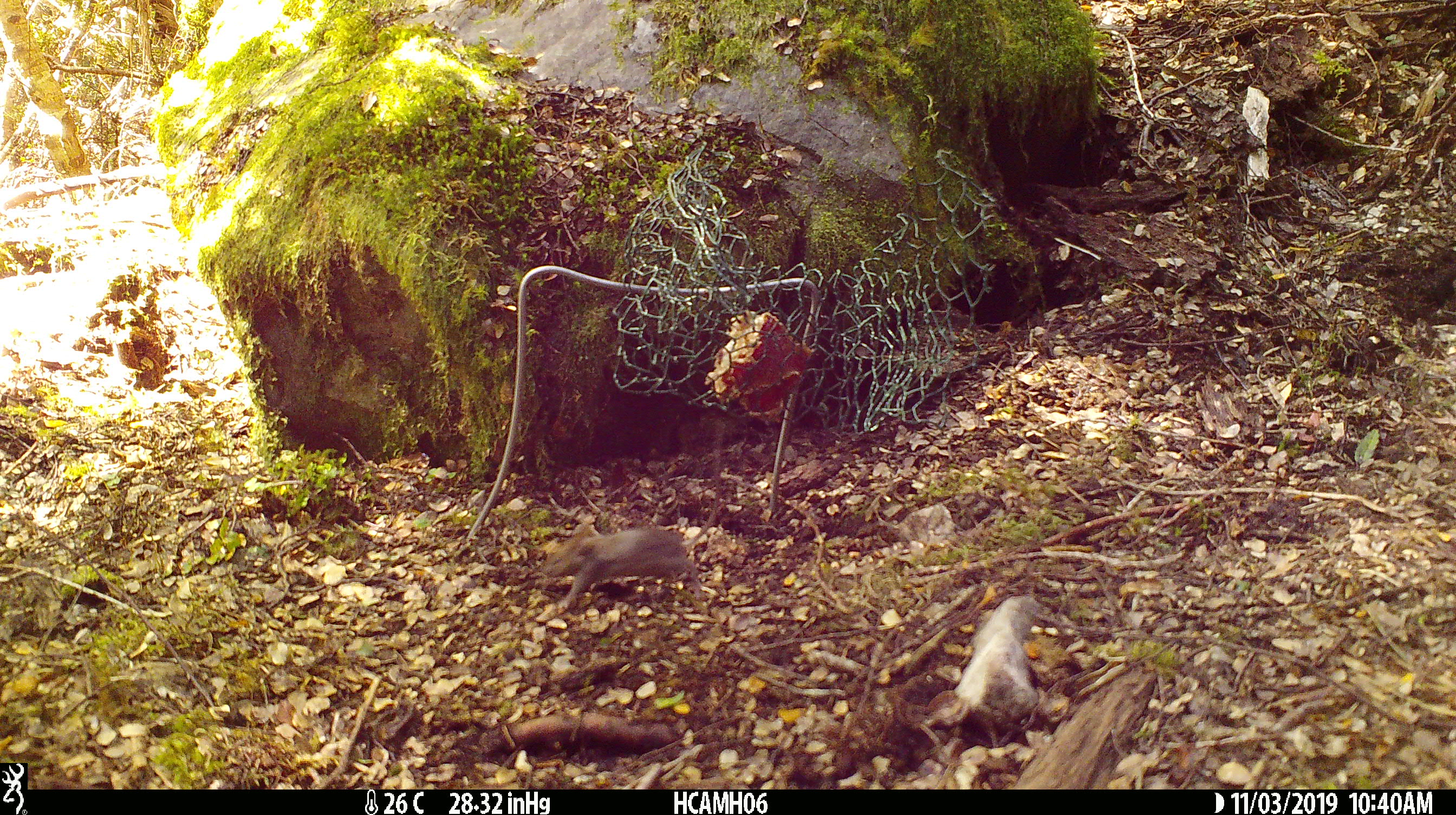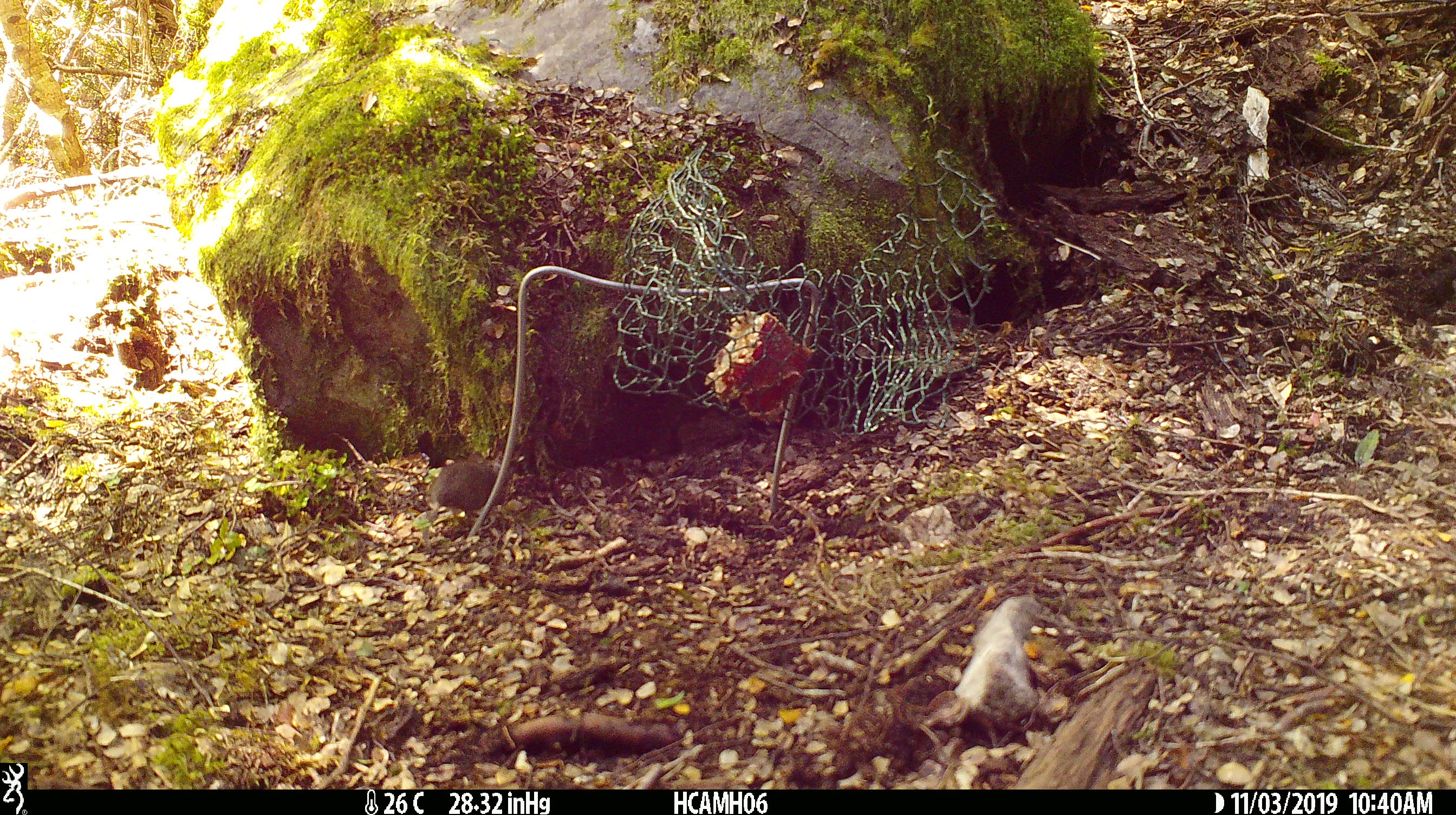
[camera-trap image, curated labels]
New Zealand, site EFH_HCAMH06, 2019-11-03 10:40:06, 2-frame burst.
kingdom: Animalia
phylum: Chordata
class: Mammalia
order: Rodentia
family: Muridae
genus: Mus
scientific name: Mus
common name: mouse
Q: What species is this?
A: Mouse (Mus).